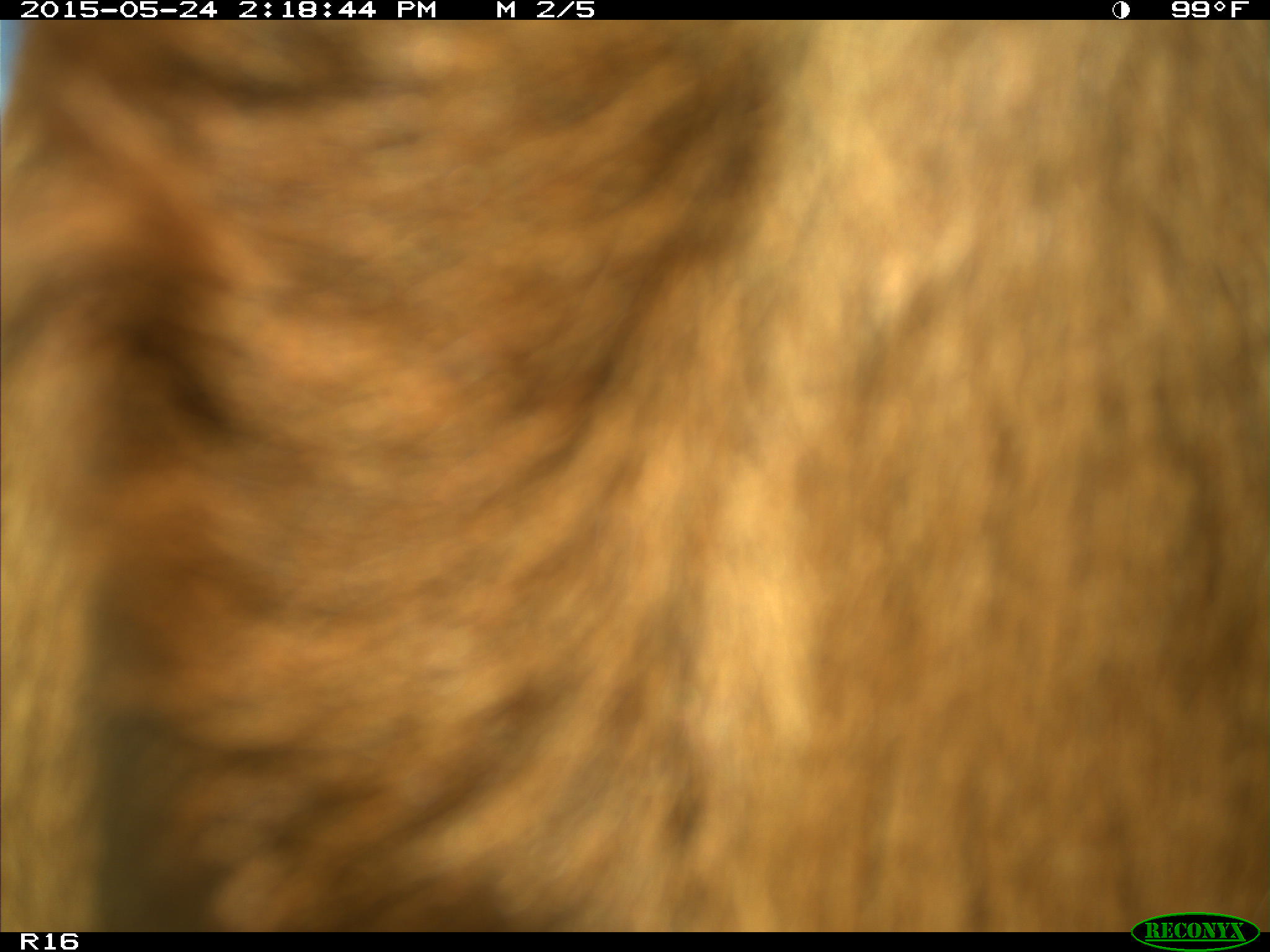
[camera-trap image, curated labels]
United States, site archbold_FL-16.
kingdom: Animalia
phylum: Chordata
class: Mammalia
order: Artiodactyla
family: Bovidae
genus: Bos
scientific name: Bos taurus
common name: domestic cow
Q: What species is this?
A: Bos taurus (domestic cow).